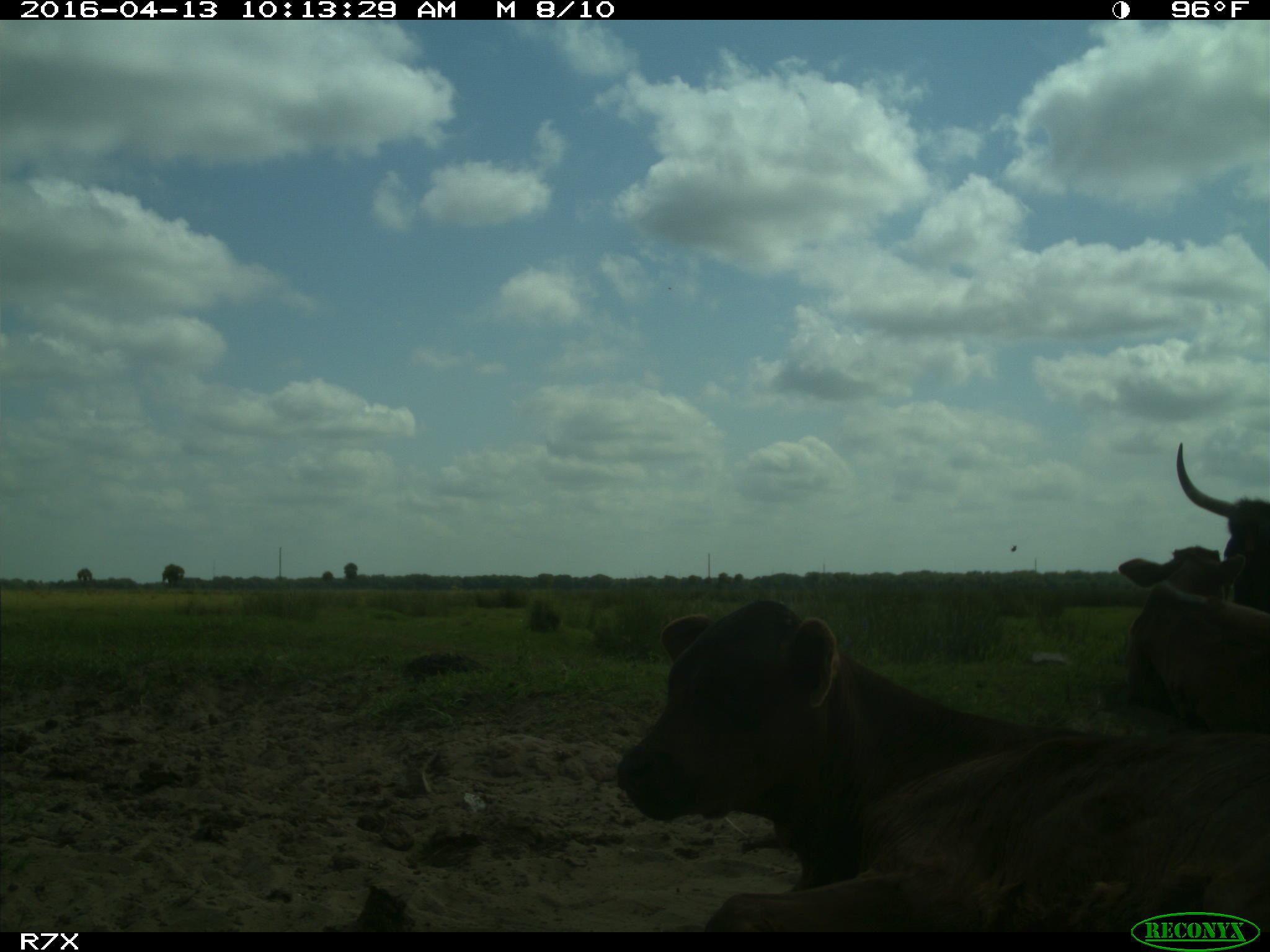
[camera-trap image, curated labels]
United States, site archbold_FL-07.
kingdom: Animalia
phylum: Chordata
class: Mammalia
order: Artiodactyla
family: Bovidae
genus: Bos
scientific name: Bos taurus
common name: domestic cow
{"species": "Bos taurus (domestic cow)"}